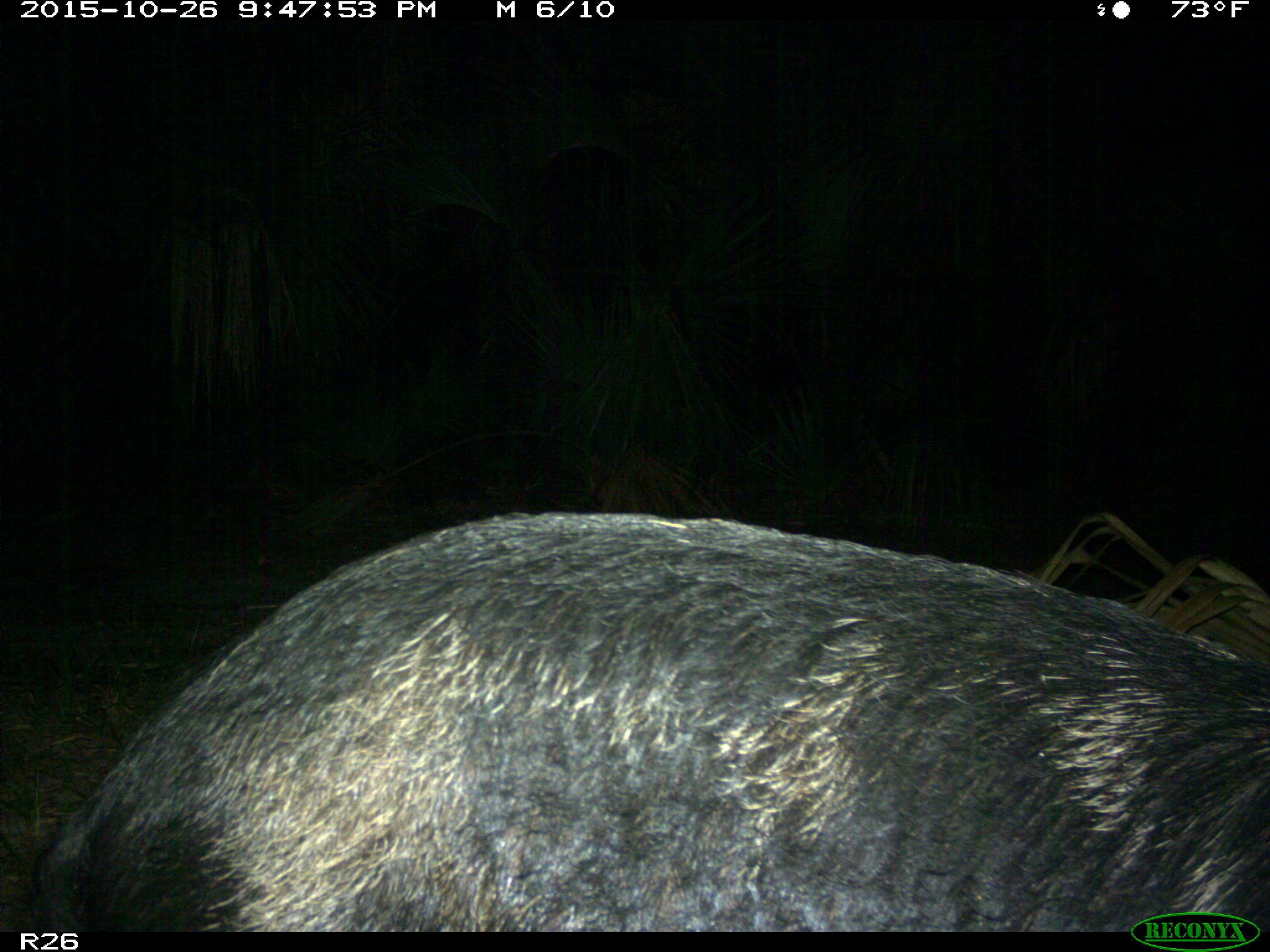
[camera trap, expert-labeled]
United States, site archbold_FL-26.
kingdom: Animalia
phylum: Chordata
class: Mammalia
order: Artiodactyla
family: Suidae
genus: Sus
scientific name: Sus scrofa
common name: wild boar